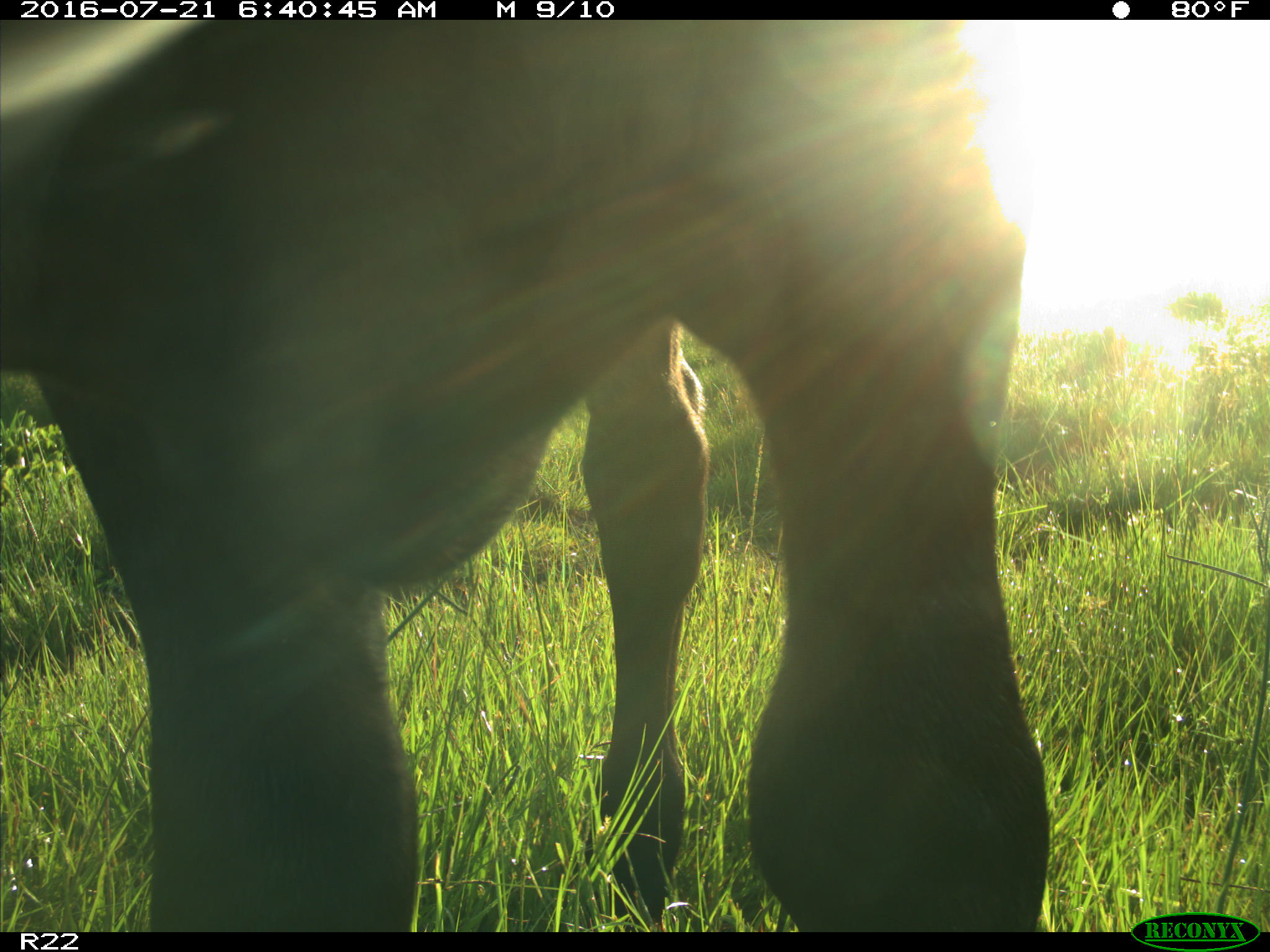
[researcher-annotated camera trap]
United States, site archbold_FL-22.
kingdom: Animalia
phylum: Chordata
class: Mammalia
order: Artiodactyla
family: Bovidae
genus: Bos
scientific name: Bos taurus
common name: domestic cow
Bos taurus (domestic cow).